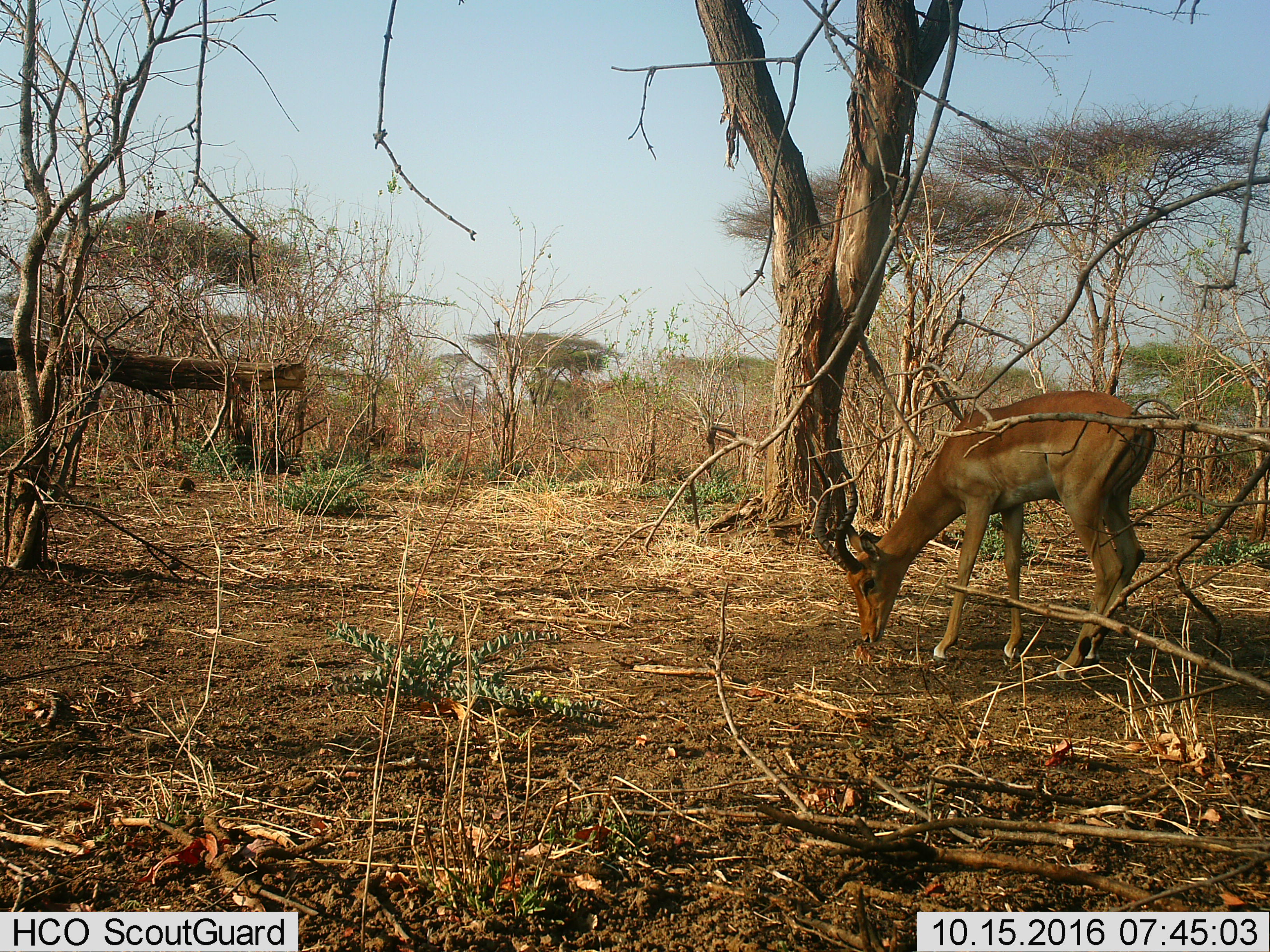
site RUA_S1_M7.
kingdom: Animalia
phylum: Chordata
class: Mammalia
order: Artiodactyla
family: Bovidae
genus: Aepyceros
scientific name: Aepyceros melampus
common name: impala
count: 1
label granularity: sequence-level